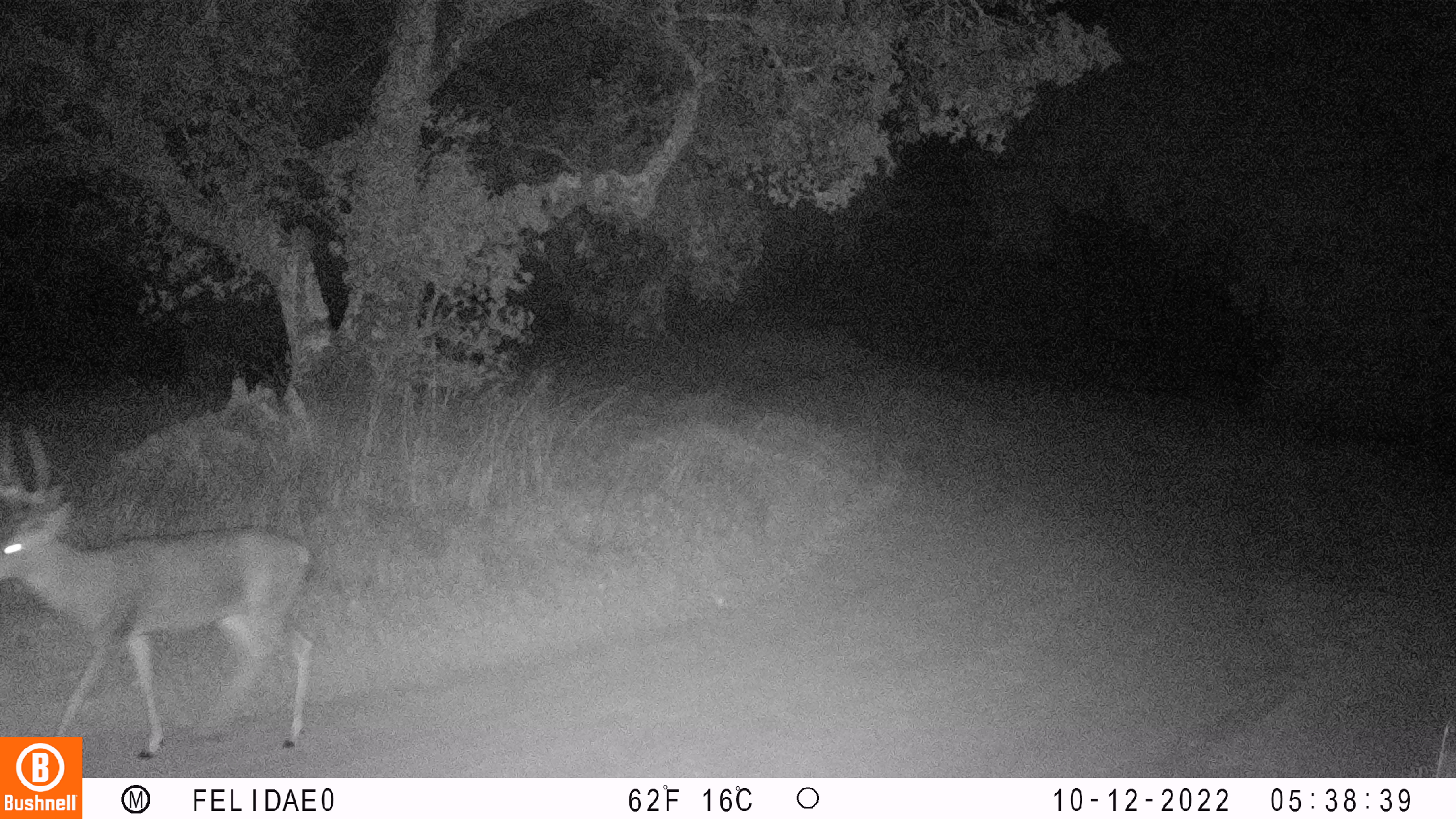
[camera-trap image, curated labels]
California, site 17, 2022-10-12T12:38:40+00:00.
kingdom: Animalia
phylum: Chordata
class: Mammalia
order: Artiodactyla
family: Cervidae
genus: Odocoileus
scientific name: Odocoileus hemionus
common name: mule deer